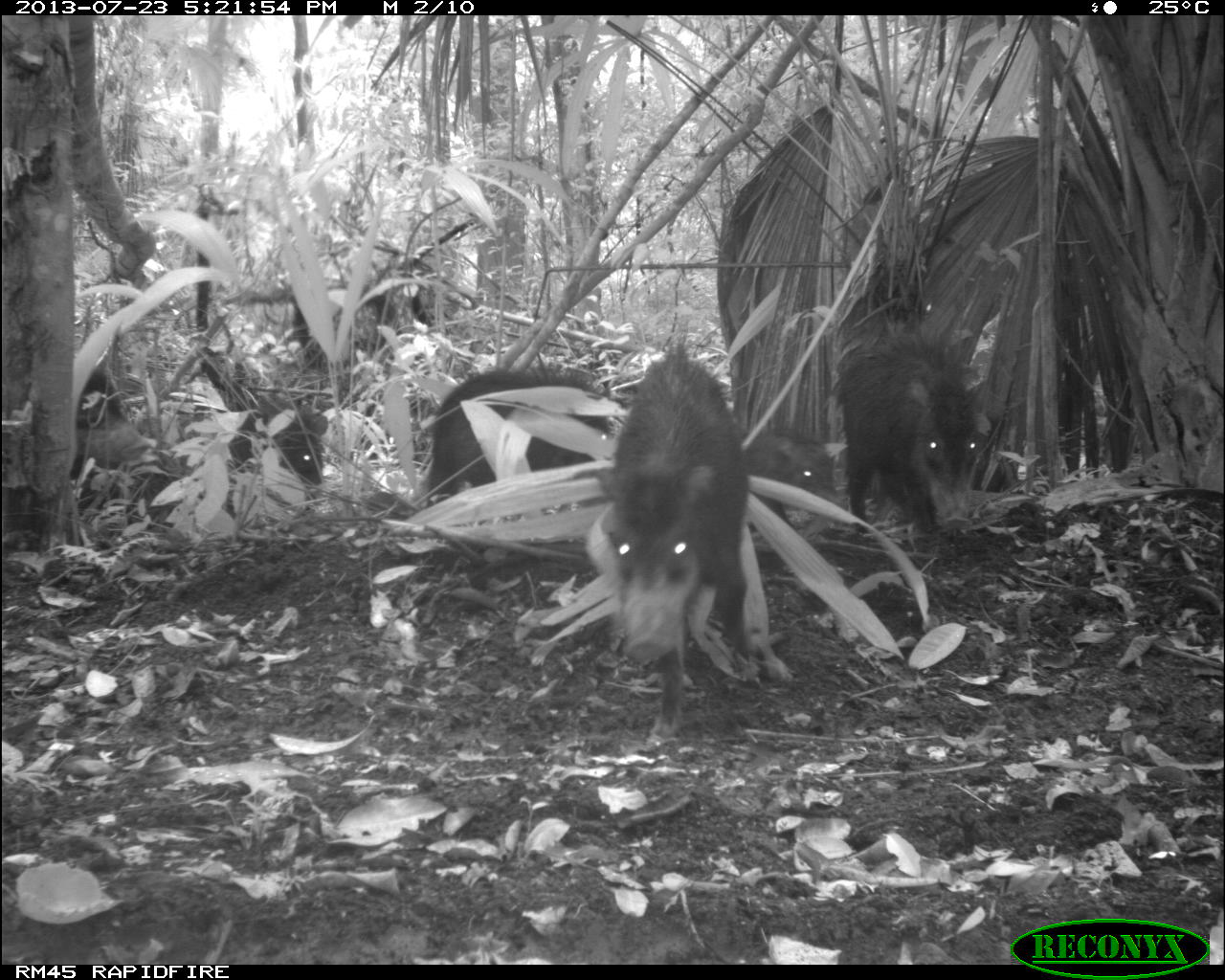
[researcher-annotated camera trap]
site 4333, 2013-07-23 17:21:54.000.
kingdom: Animalia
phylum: Chordata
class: Mammalia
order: Artiodactyla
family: Tayassuidae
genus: Tayassu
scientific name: Tayassu pecari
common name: white-lipped peccary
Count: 4.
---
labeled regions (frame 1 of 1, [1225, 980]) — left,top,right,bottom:
tayassu pecari: 584,337,792,744; 831,332,983,534; 426,363,613,506; 225,391,328,486; 744,429,837,531